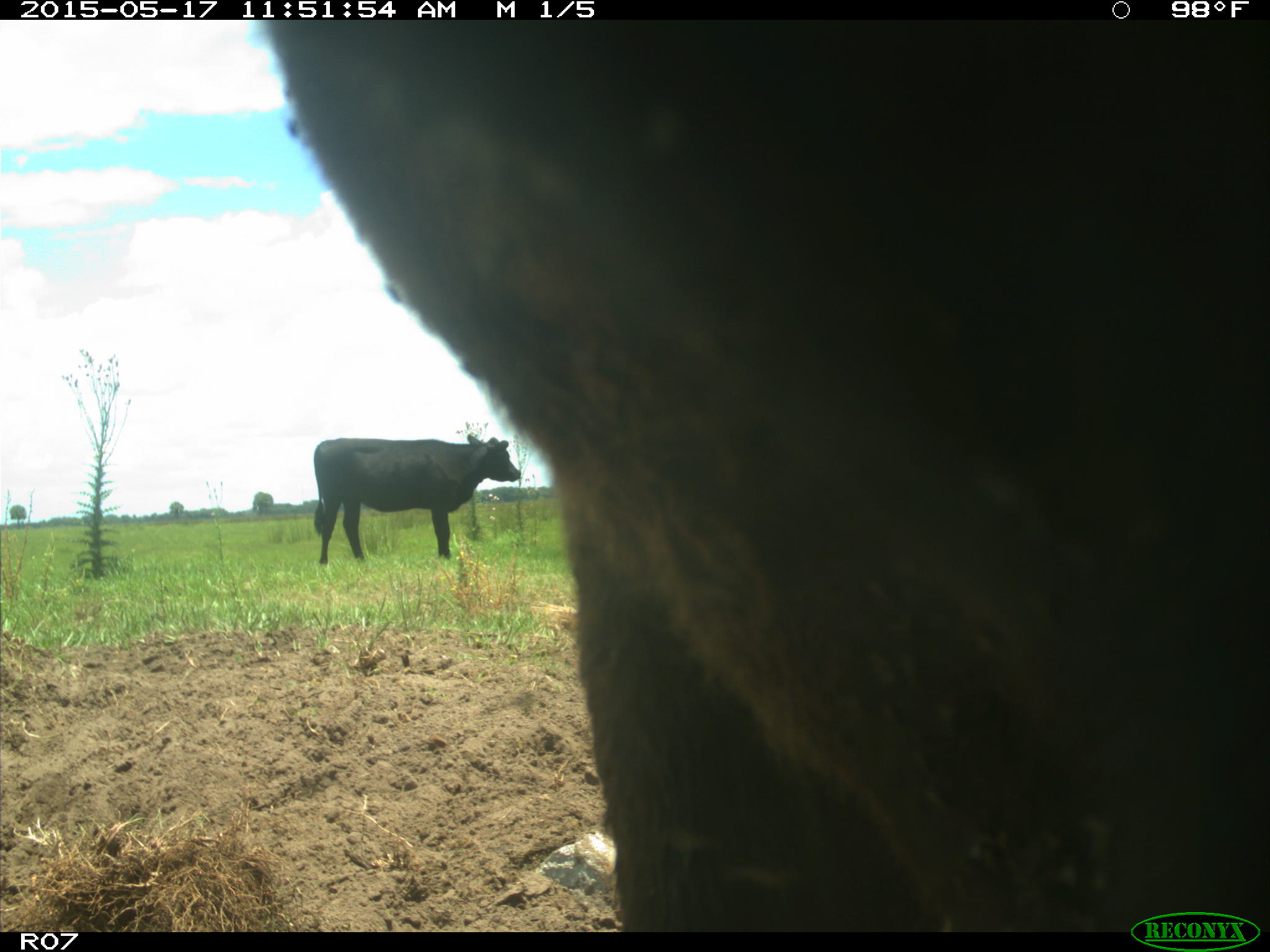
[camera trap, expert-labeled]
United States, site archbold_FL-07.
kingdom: Animalia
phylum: Chordata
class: Mammalia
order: Artiodactyla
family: Bovidae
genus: Bos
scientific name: Bos taurus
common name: domestic cow